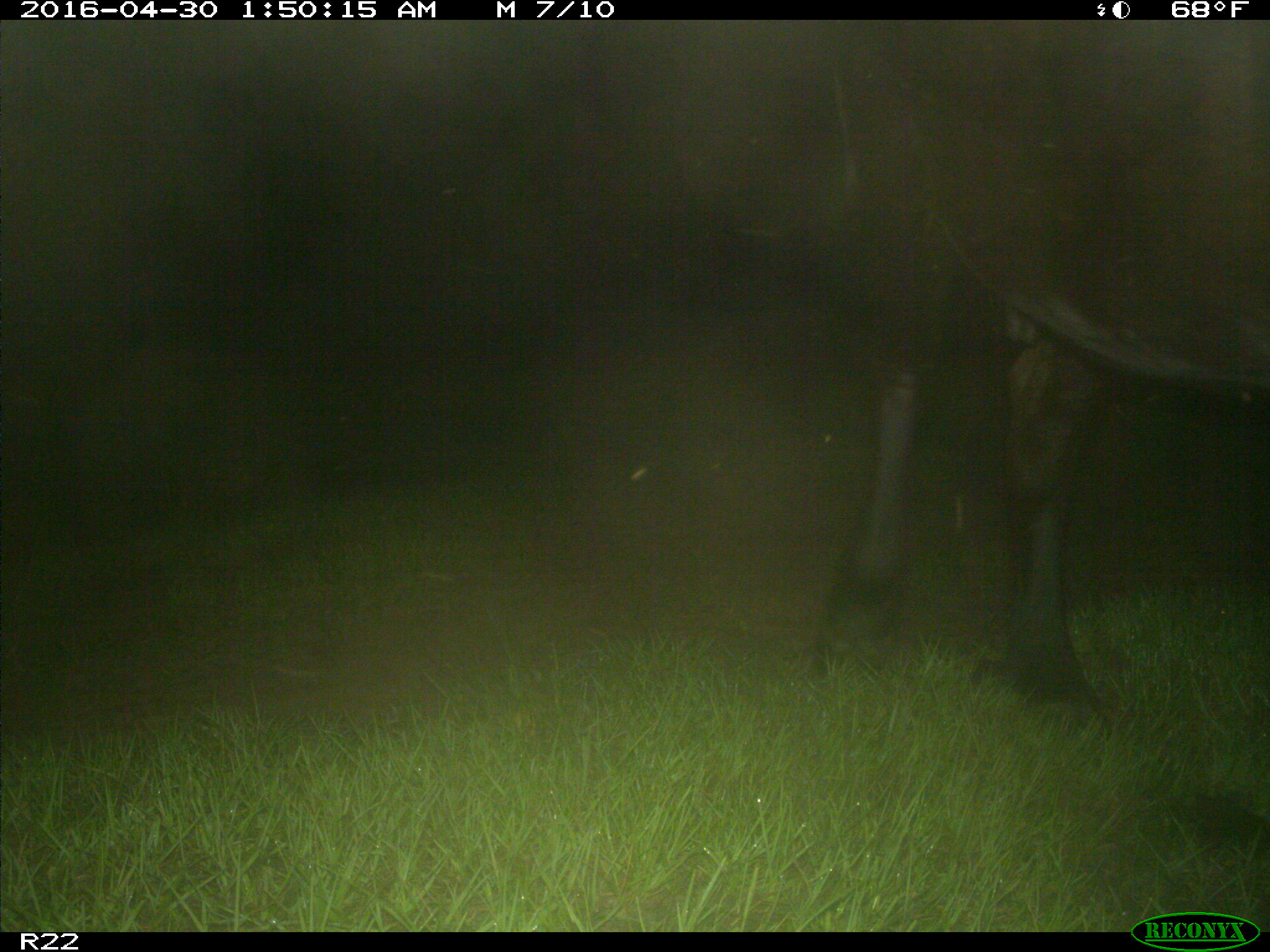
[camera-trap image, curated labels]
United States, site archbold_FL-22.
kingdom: Animalia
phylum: Chordata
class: Mammalia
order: Artiodactyla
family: Bovidae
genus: Bos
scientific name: Bos taurus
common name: domestic cow